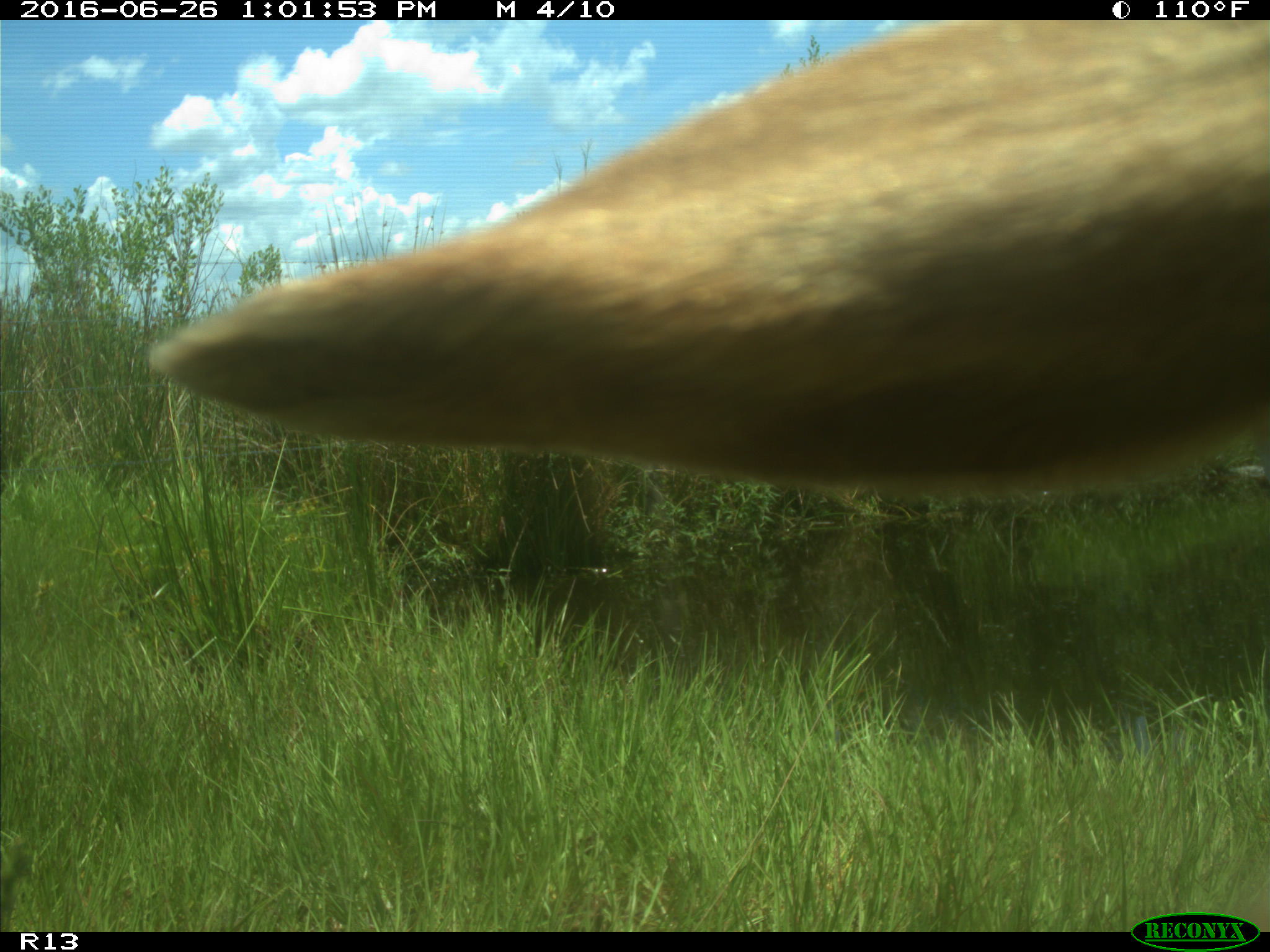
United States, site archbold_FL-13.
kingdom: Animalia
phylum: Chordata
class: Mammalia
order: Artiodactyla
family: Bovidae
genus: Bos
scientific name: Bos taurus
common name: domestic cow